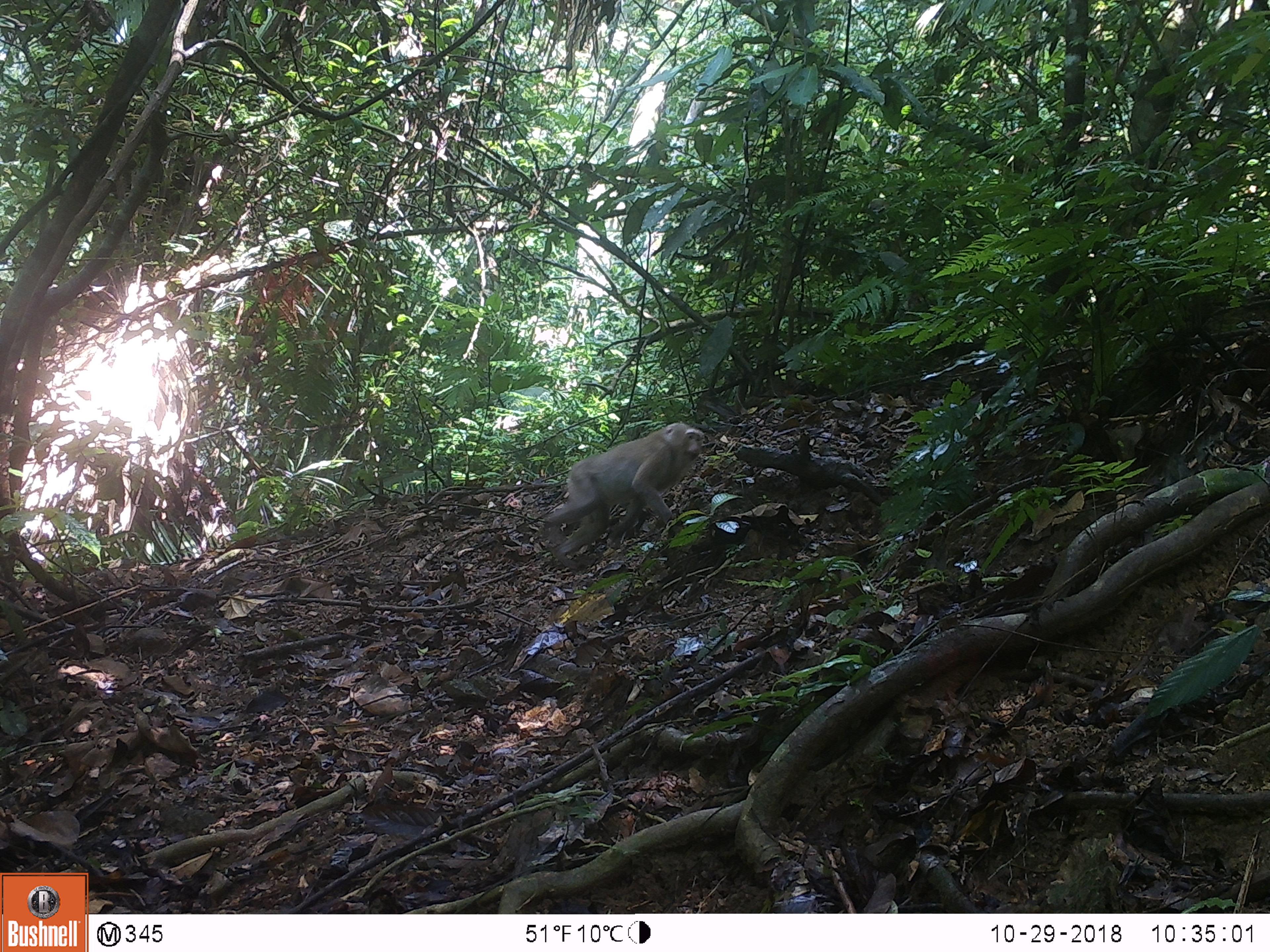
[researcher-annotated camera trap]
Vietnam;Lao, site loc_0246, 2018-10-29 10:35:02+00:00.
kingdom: Animalia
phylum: Chordata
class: Mammalia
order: Primates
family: Cercopithecidae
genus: Macaca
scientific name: Macaca nemestrina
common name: pig-tailed macaque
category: pig tailed macaque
Pig tailed macaque (pig-tailed macaque) (Macaca nemestrina). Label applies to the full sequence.